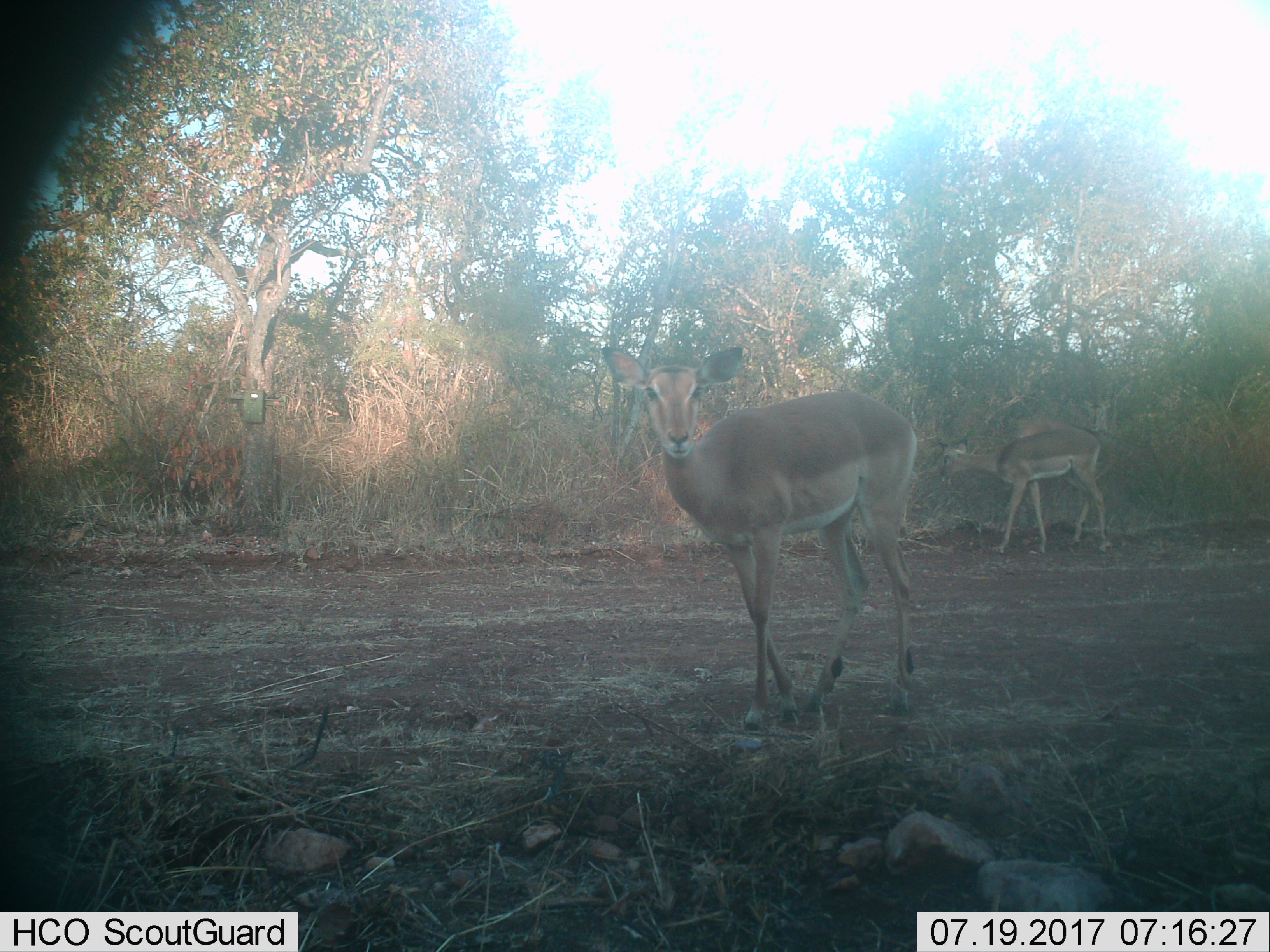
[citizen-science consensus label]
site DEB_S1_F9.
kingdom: Animalia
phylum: Chordata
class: Mammalia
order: Artiodactyla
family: Bovidae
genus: Aepyceros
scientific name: Aepyceros melampus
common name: impala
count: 2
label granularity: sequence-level